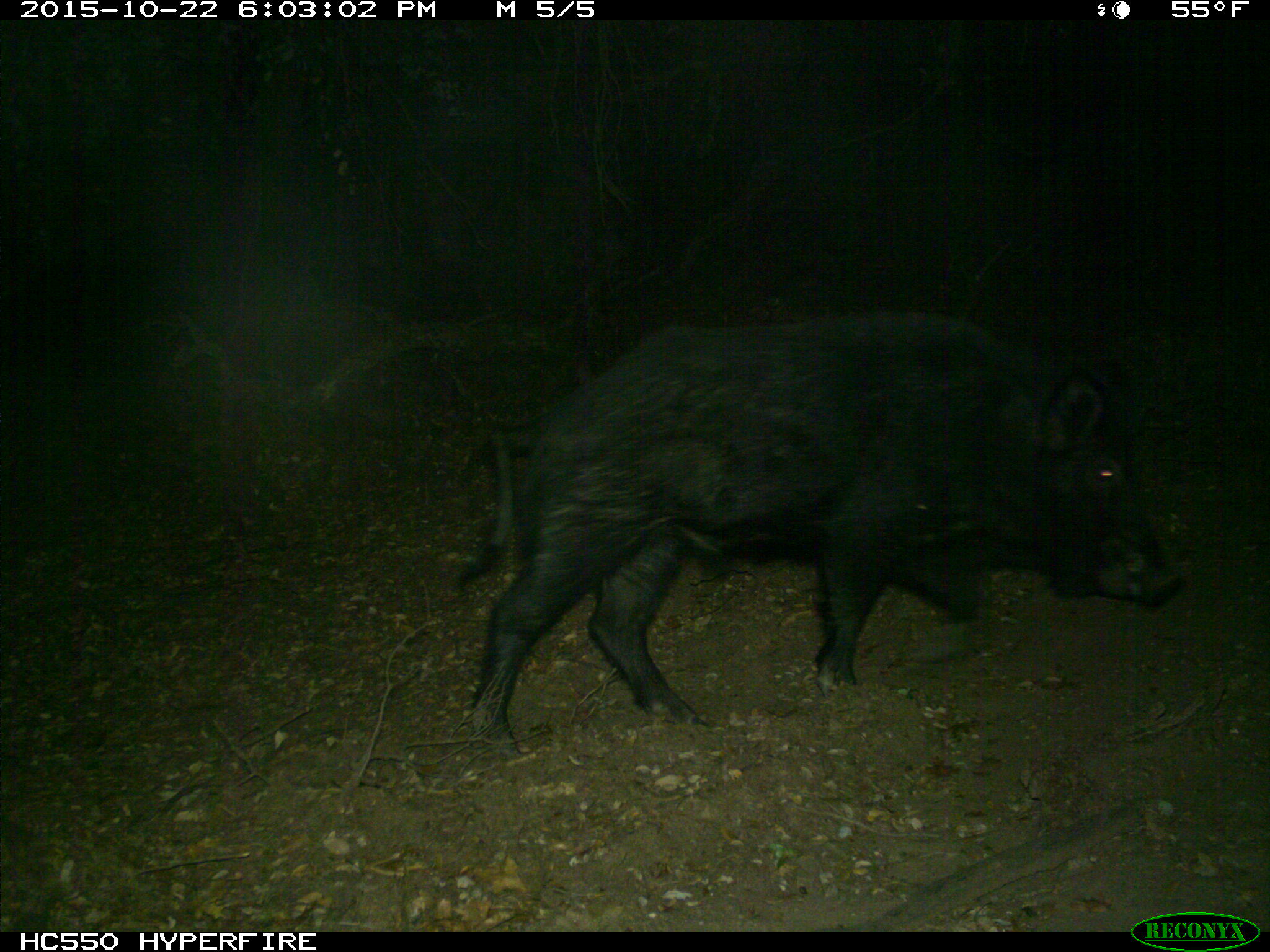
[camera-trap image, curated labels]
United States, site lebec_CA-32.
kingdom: Animalia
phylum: Chordata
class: Mammalia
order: Artiodactyla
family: Suidae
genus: Sus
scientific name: Sus scrofa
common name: wild boar